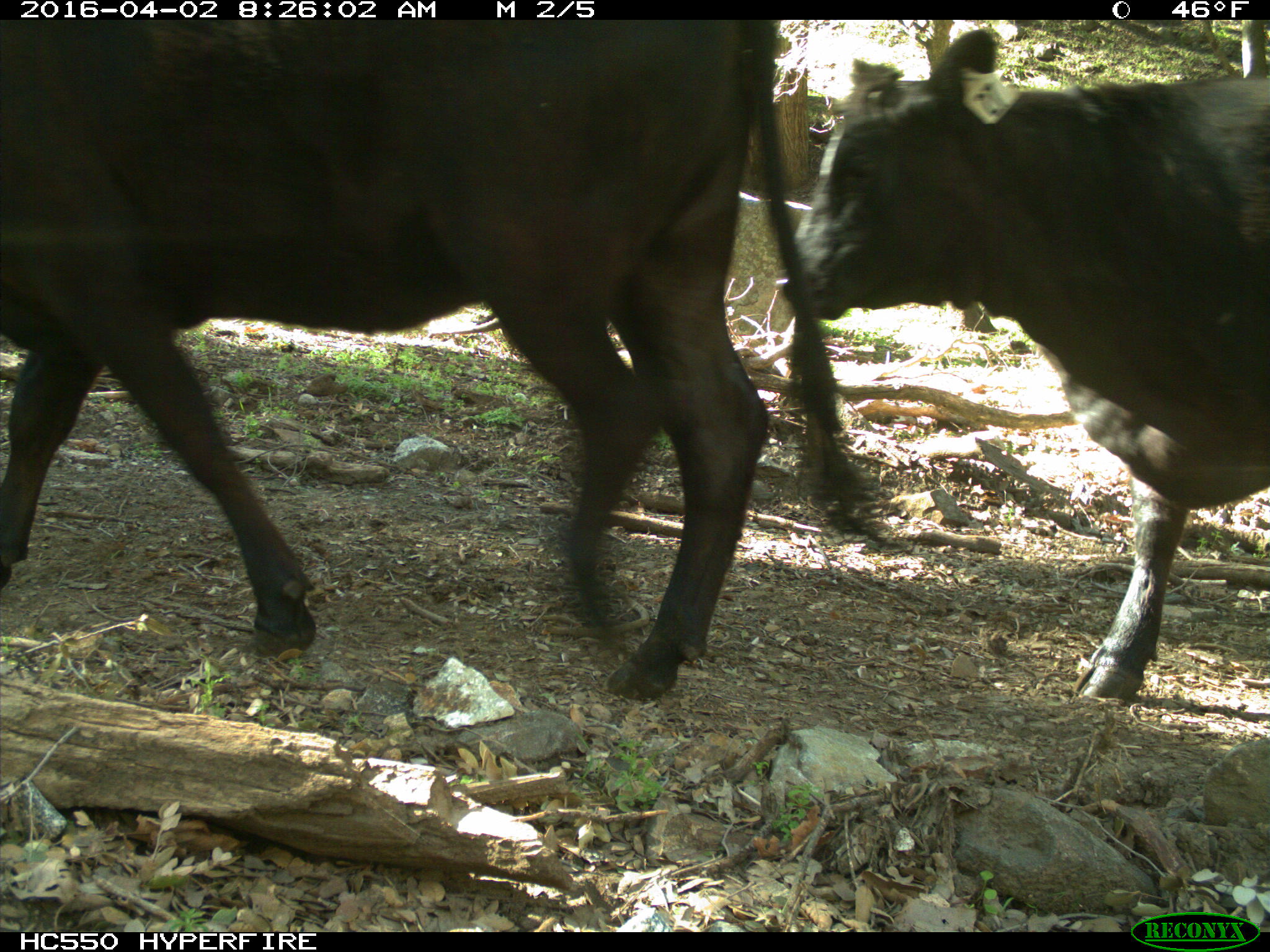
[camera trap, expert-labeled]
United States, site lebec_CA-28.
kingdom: Animalia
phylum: Chordata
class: Mammalia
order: Artiodactyla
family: Bovidae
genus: Bos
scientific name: Bos taurus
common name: domestic cow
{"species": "Bos taurus (domestic cow)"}